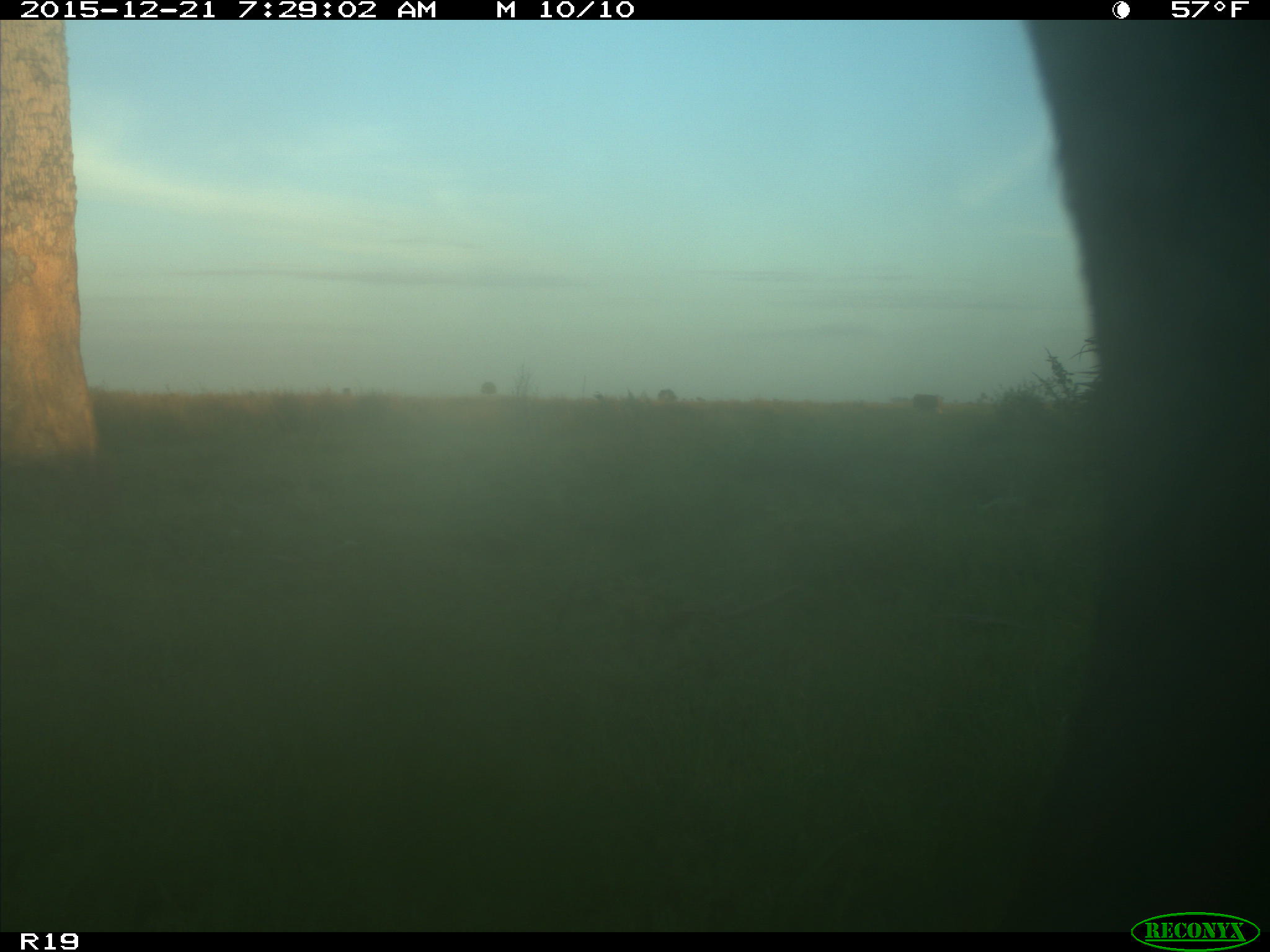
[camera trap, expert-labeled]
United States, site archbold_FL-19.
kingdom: Animalia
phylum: Chordata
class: Mammalia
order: Artiodactyla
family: Bovidae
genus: Bos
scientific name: Bos taurus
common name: domestic cow